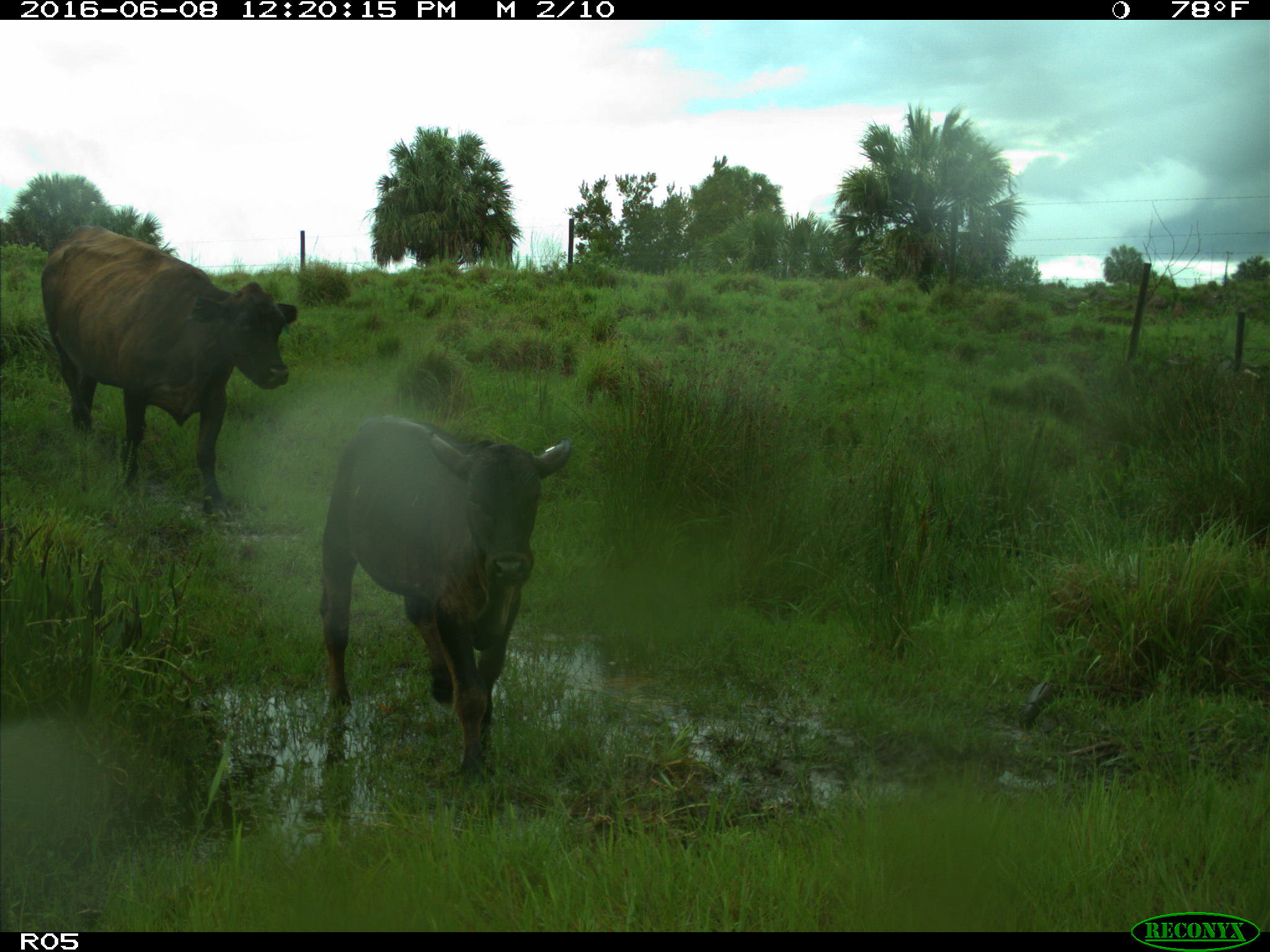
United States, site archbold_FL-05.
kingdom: Animalia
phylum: Chordata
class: Mammalia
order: Artiodactyla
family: Bovidae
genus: Bos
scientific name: Bos taurus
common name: domestic cow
Bos taurus (domestic cow).